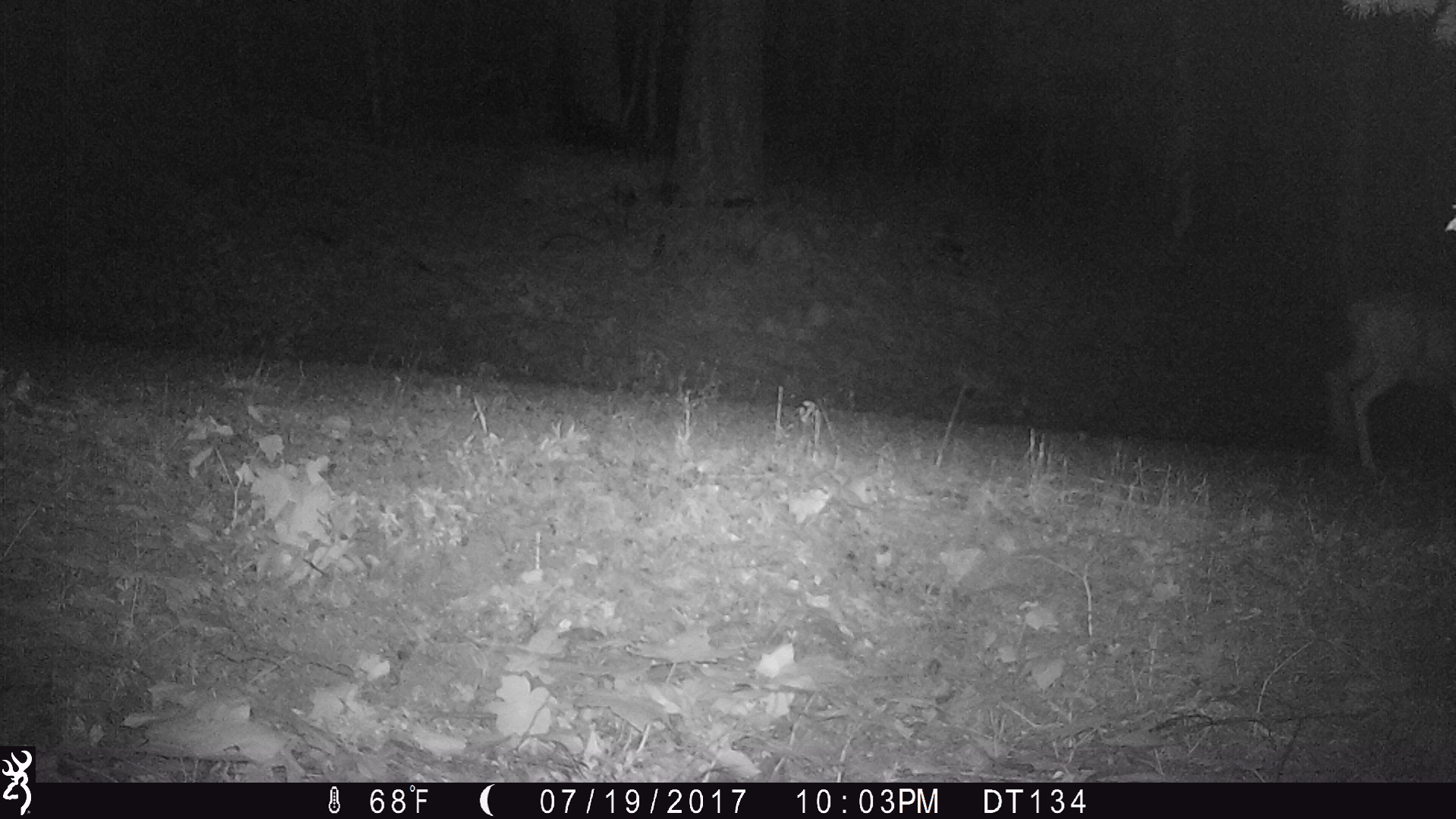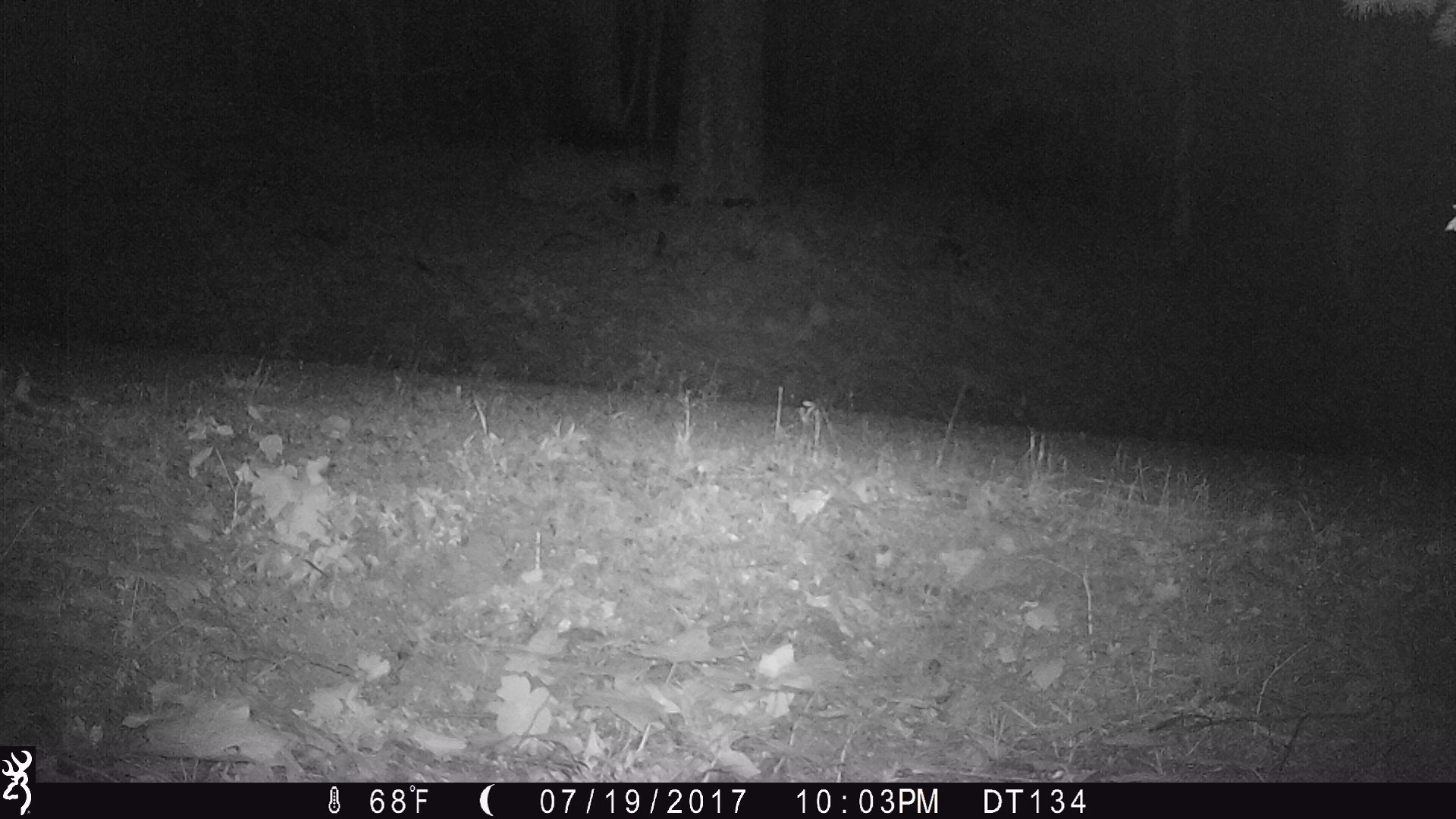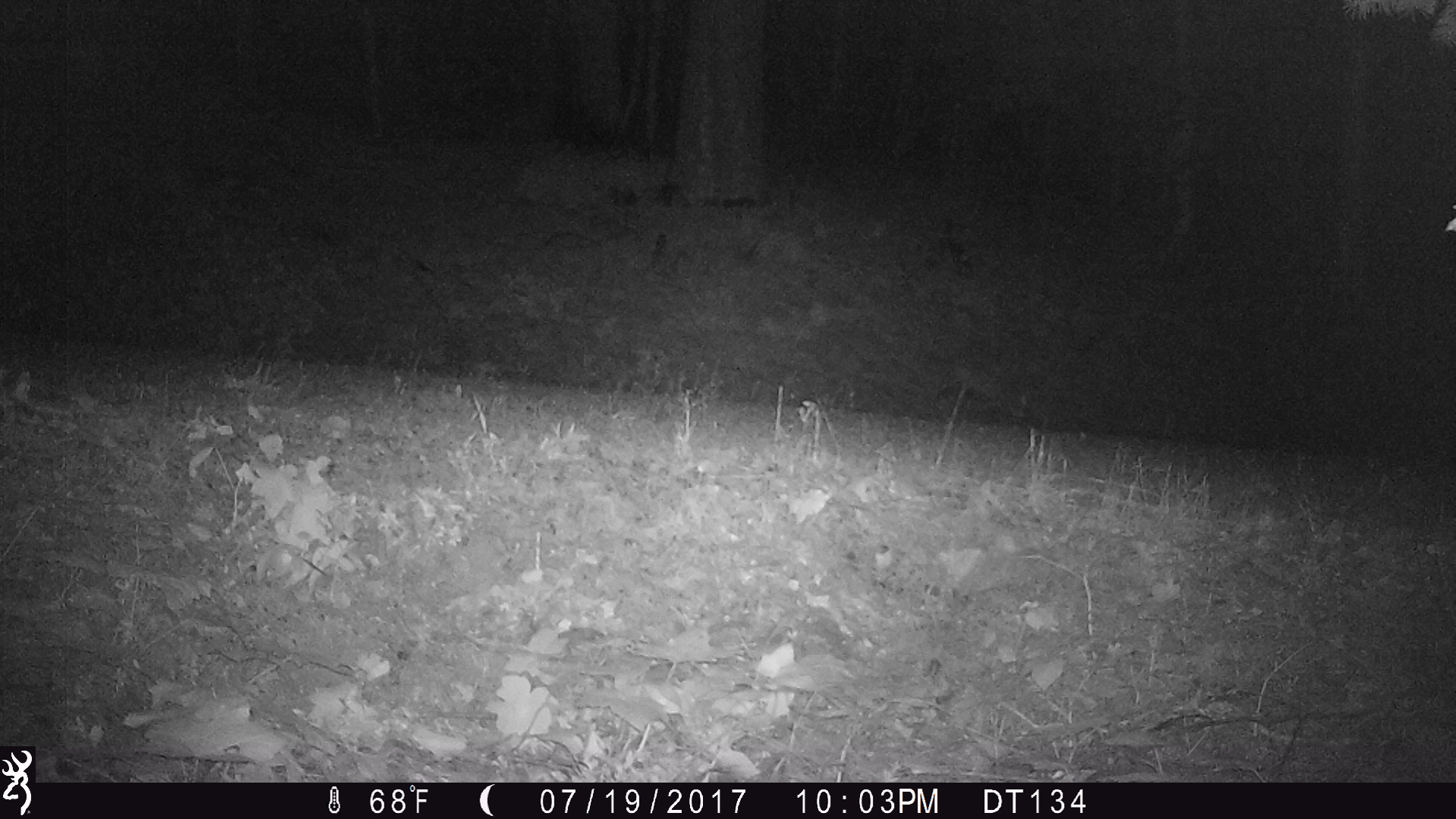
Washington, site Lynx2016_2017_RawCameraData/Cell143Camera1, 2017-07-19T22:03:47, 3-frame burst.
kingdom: Animalia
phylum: Chordata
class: Mammalia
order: Artiodactyla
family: Cervidae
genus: Odocoileus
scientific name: Odocoileus hemionus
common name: mule deer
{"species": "Odocoileus hemionus (mule deer)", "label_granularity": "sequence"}